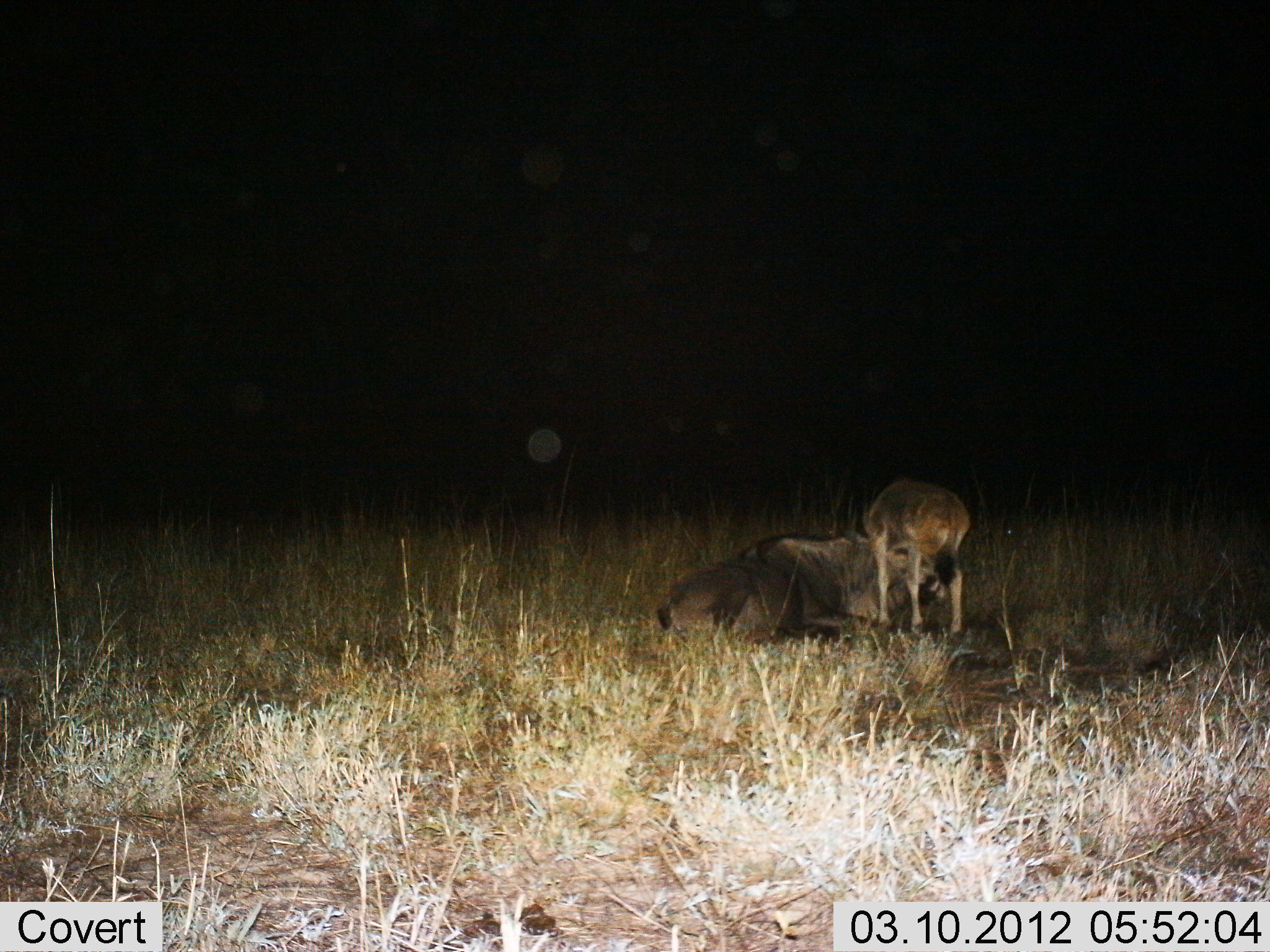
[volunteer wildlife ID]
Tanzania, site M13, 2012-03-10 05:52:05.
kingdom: Animalia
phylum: Chordata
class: Mammalia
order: Artiodactyla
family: Bovidae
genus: Connochaetes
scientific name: Connochaetes taurinus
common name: blue wildebeest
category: wildebeest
Wildebeest (blue wildebeest) (Connochaetes taurinus), count 2. Behavior (volunteer vote fractions): standing 57%, resting 100%, moving 0%, interacting 7%. Young present (vote fraction): 93%. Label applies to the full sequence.